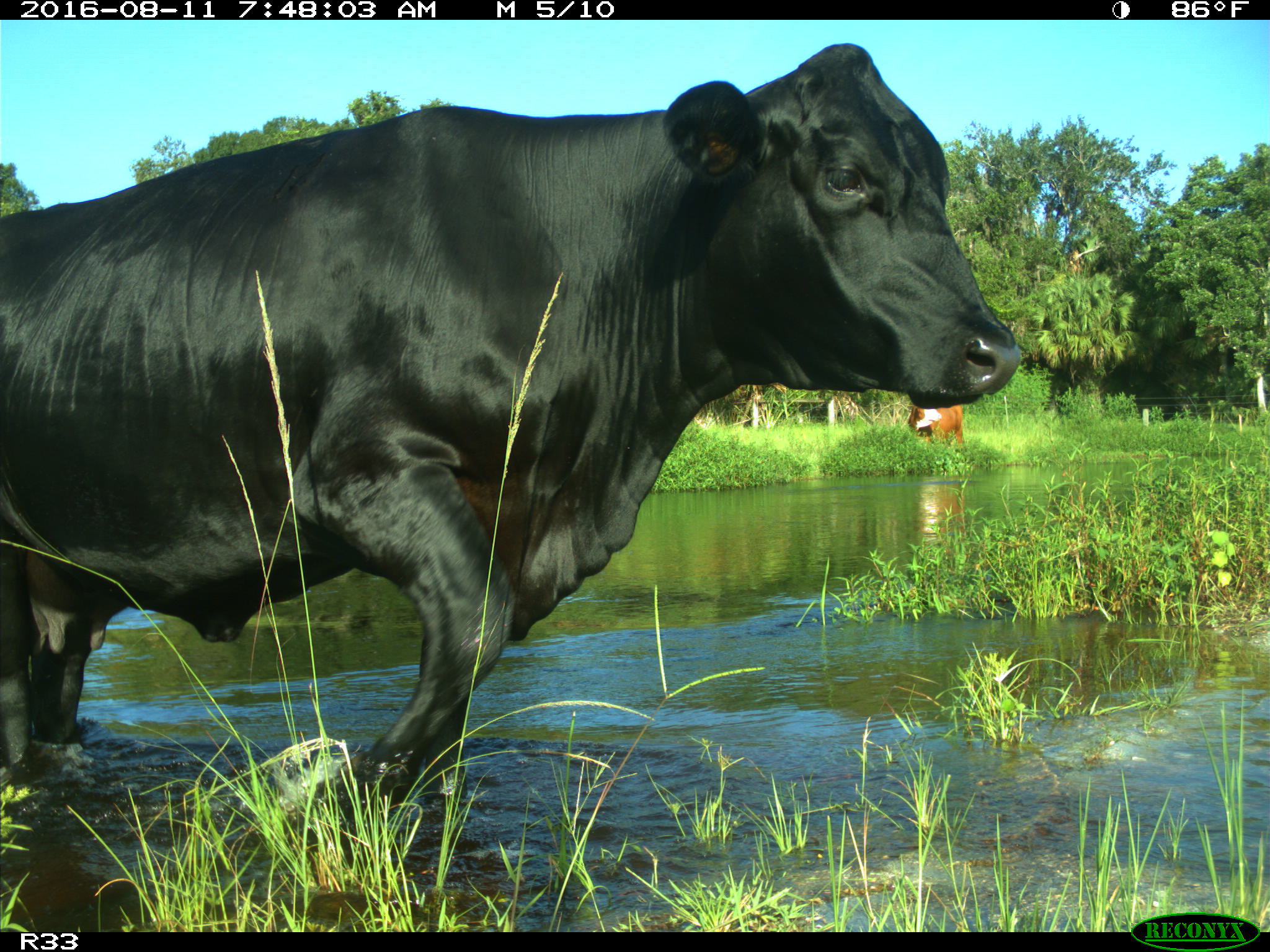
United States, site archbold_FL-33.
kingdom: Animalia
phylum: Chordata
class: Mammalia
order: Artiodactyla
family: Bovidae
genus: Bos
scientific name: Bos taurus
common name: domestic cow